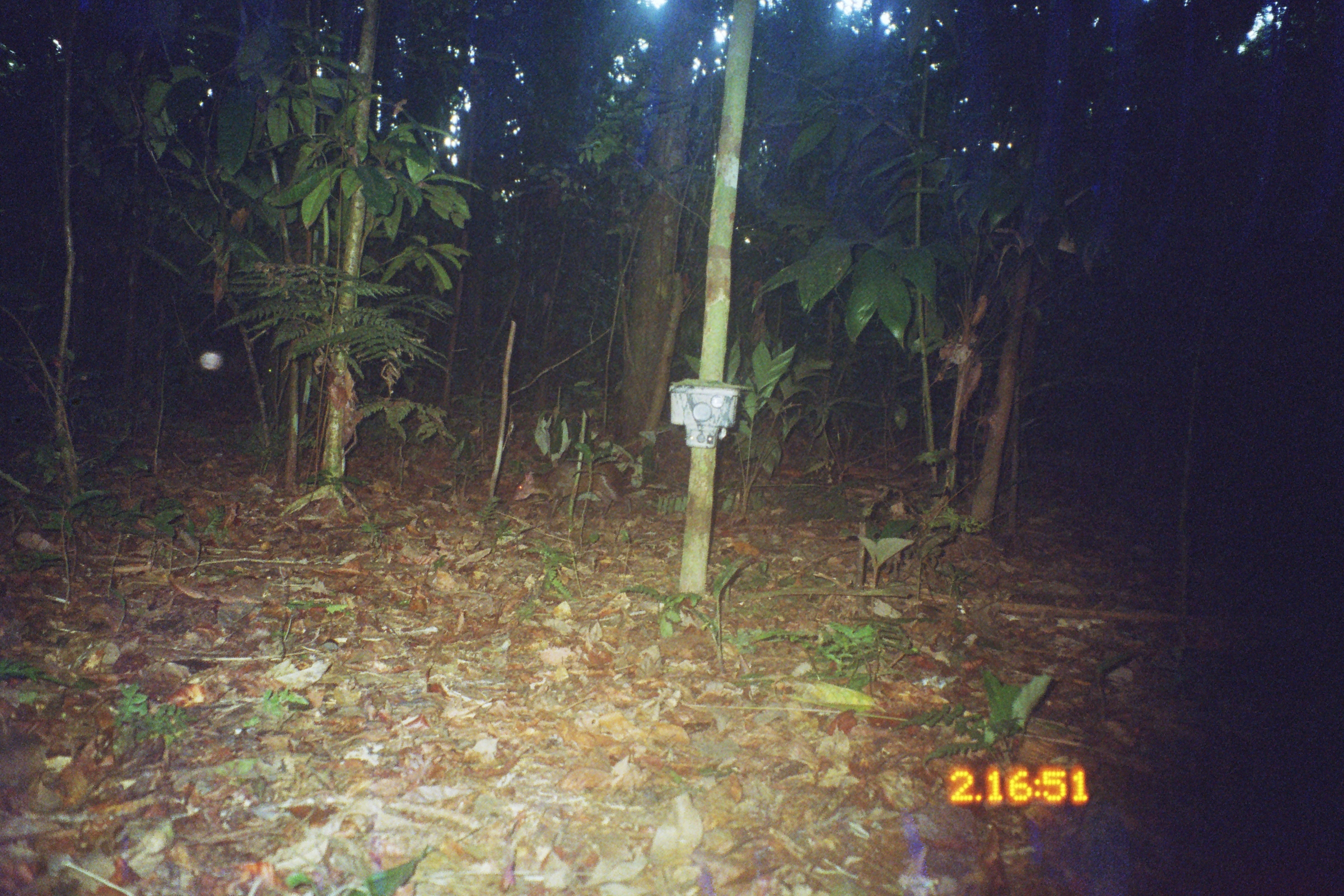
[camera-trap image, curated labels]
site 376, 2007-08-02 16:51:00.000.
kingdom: Animalia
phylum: Chordata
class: Mammalia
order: Rodentia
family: Dasyproctidae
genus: Dasyprocta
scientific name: Dasyprocta punctata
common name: central american agouti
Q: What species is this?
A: Dasyprocta punctata (central american agouti).